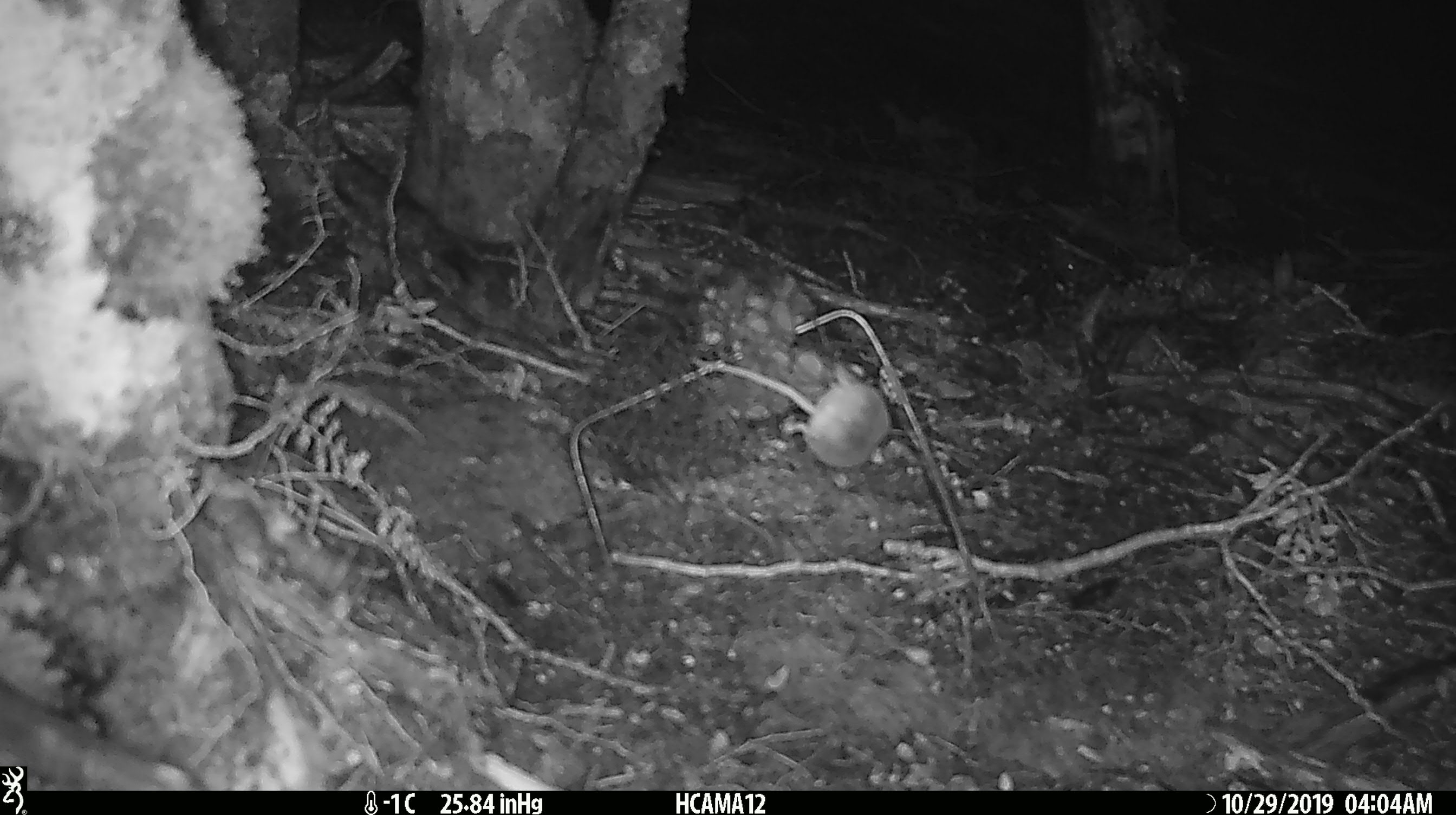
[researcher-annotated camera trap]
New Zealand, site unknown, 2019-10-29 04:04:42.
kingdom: Animalia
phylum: Chordata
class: Mammalia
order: Rodentia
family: Muridae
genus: Mus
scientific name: Mus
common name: mouse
Mouse (Mus).